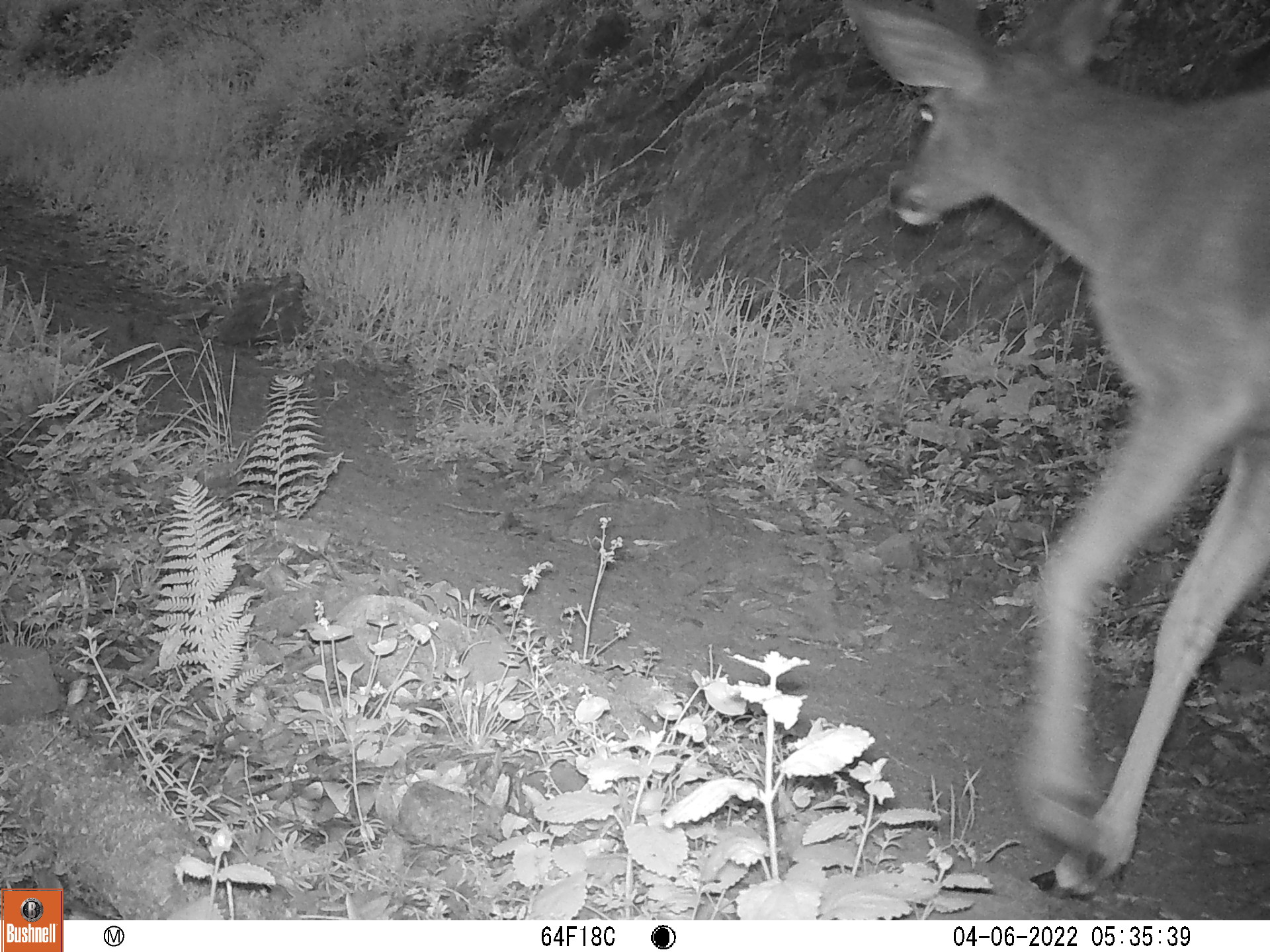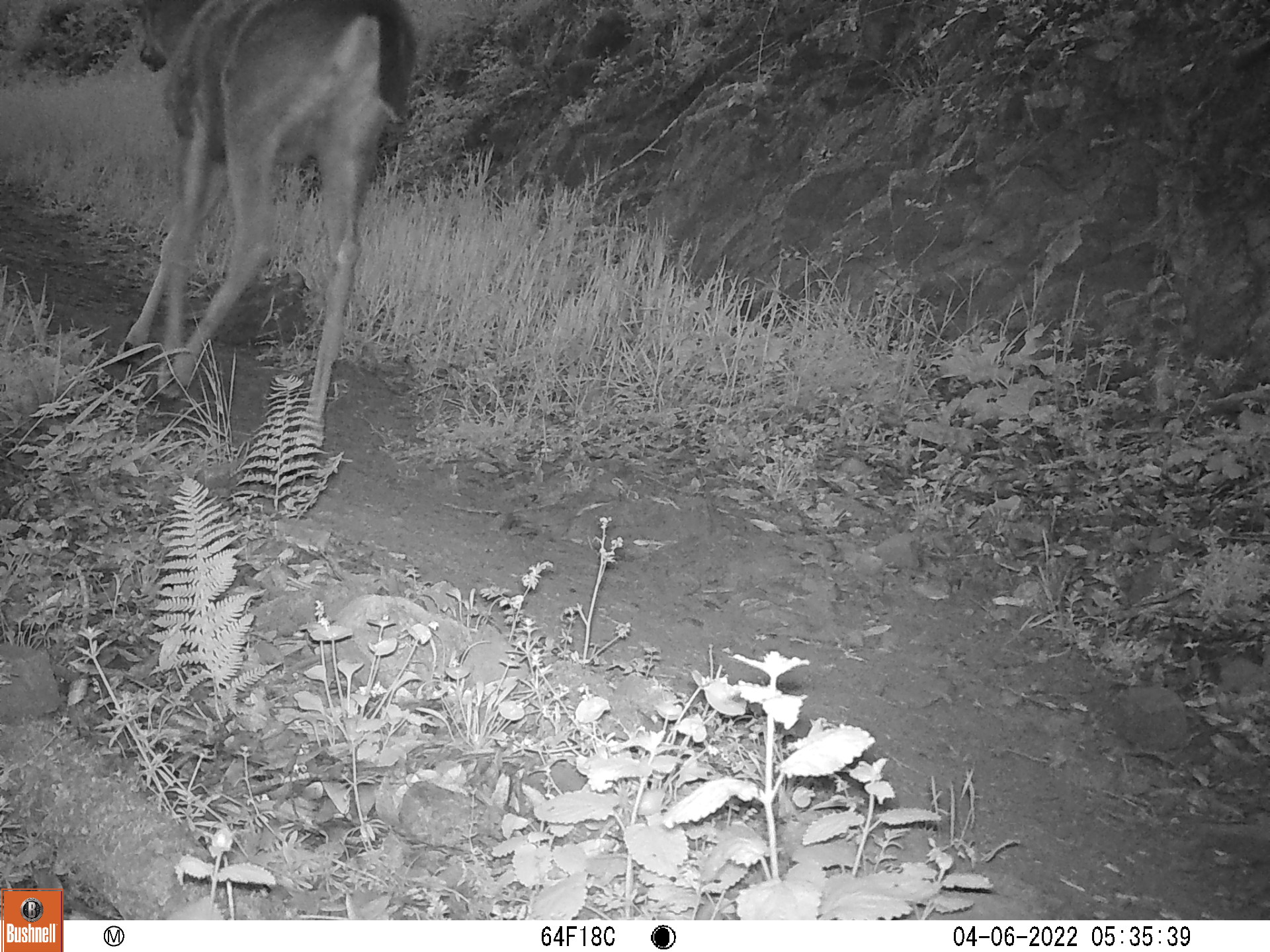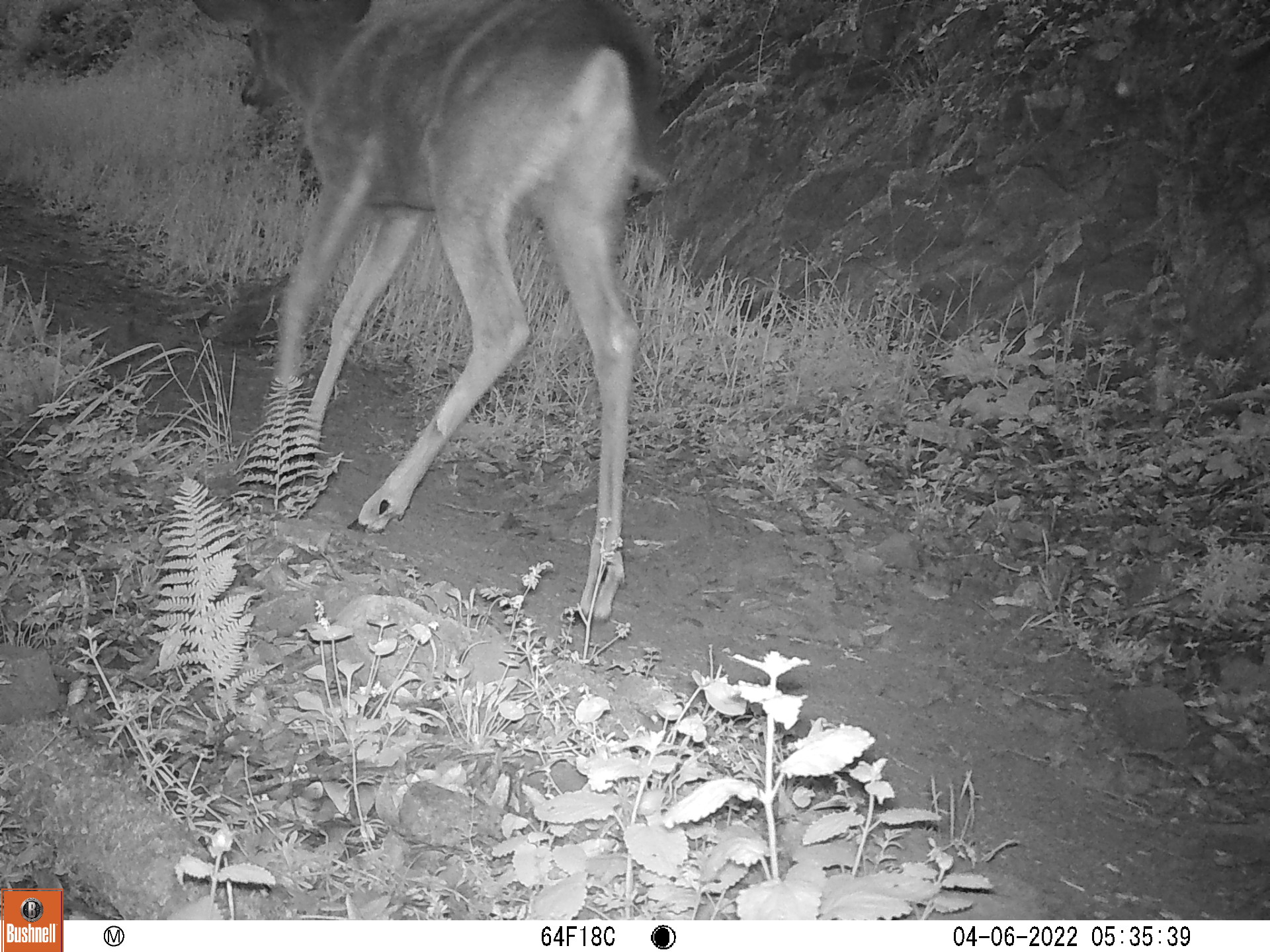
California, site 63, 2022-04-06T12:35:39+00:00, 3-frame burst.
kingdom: Animalia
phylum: Chordata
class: Mammalia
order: Artiodactyla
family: Cervidae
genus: Odocoileus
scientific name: Odocoileus hemionus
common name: mule deer